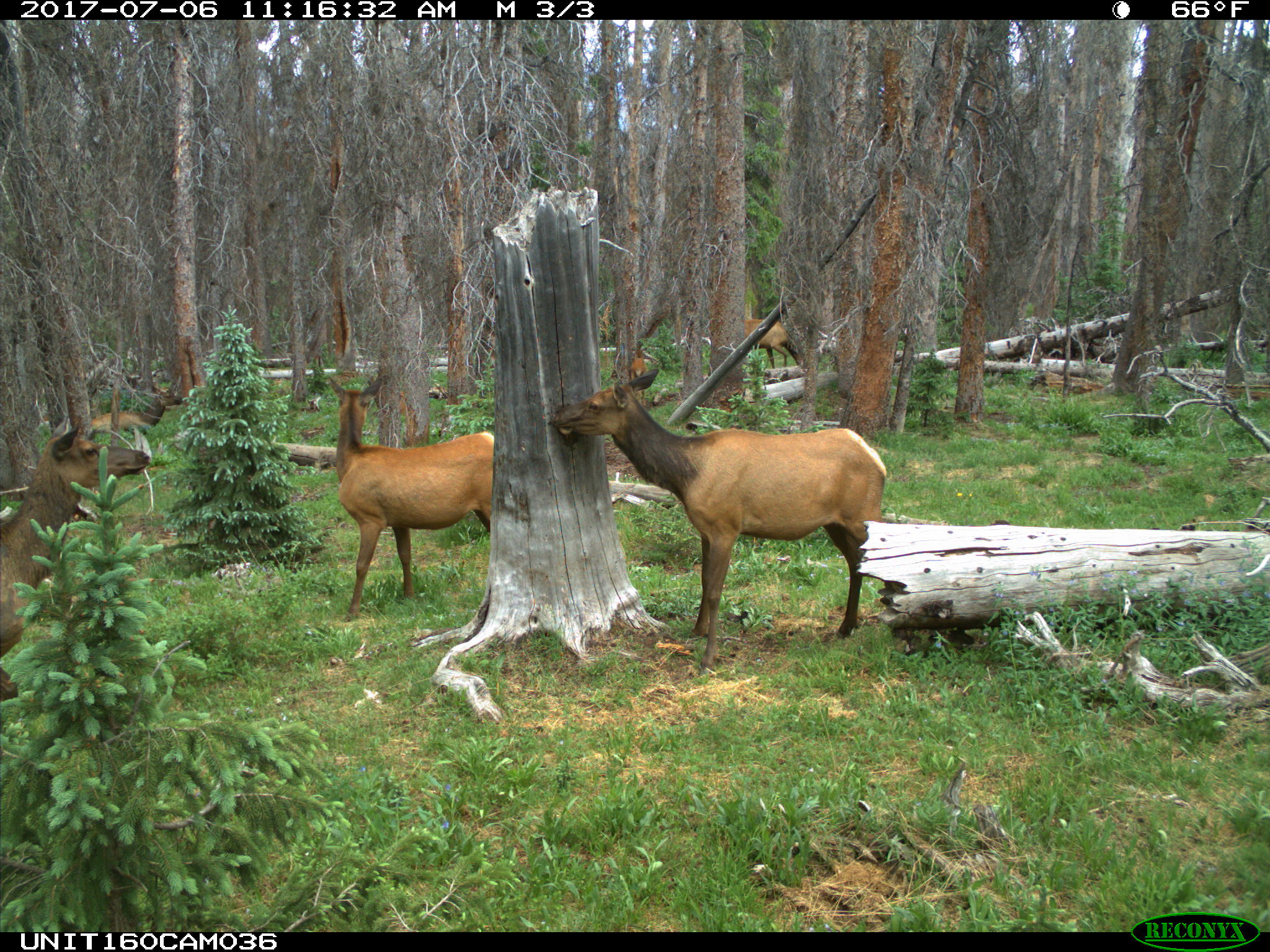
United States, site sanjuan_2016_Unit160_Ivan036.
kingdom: Animalia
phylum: Chordata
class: Mammalia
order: Artiodactyla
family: Cervidae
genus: Cervus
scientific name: Cervus elaphus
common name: red deer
Cervus elaphus (red deer).